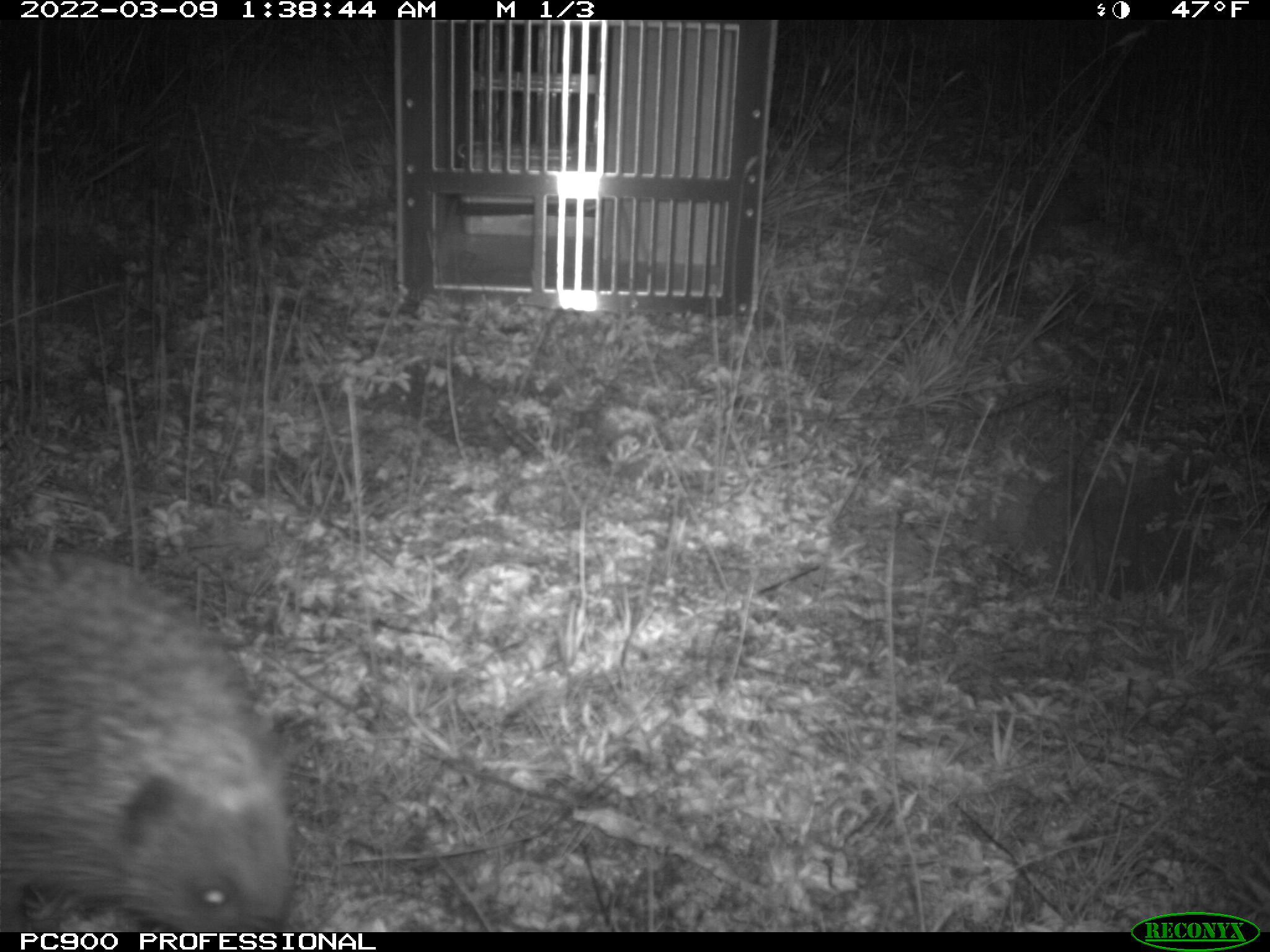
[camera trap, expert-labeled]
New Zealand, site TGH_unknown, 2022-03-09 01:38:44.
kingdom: Animalia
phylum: Chordata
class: Mammalia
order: Eulipotyphla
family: Erinaceidae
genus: Erinaceus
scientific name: Erinaceus europaeus europaeus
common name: european hedgehog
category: hedgehog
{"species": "hedgehog (european hedgehog) (Erinaceus europaeus europaeus)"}